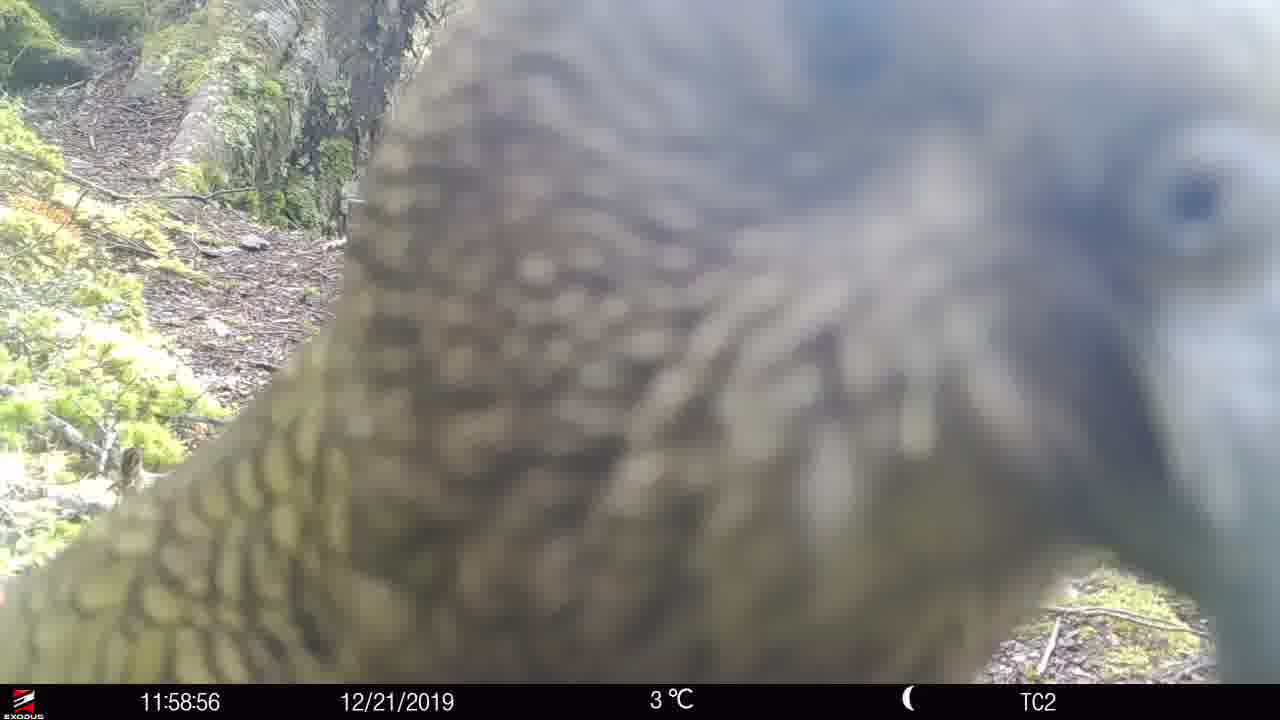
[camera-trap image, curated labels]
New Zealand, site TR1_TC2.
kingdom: Animalia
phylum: Chordata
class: Aves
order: Psittaciformes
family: Strigopidae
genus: Nestor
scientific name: Nestor notabilis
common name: kea